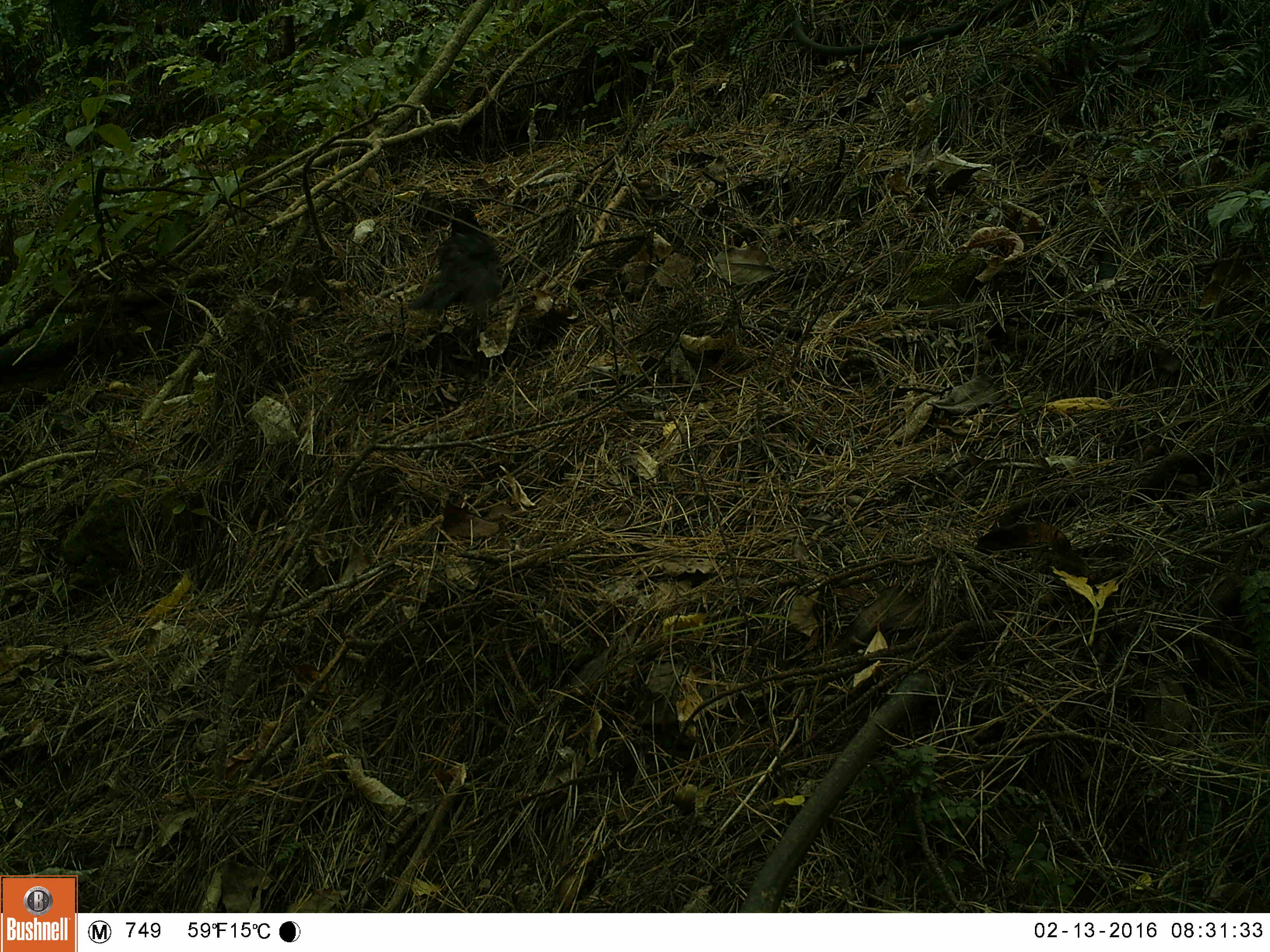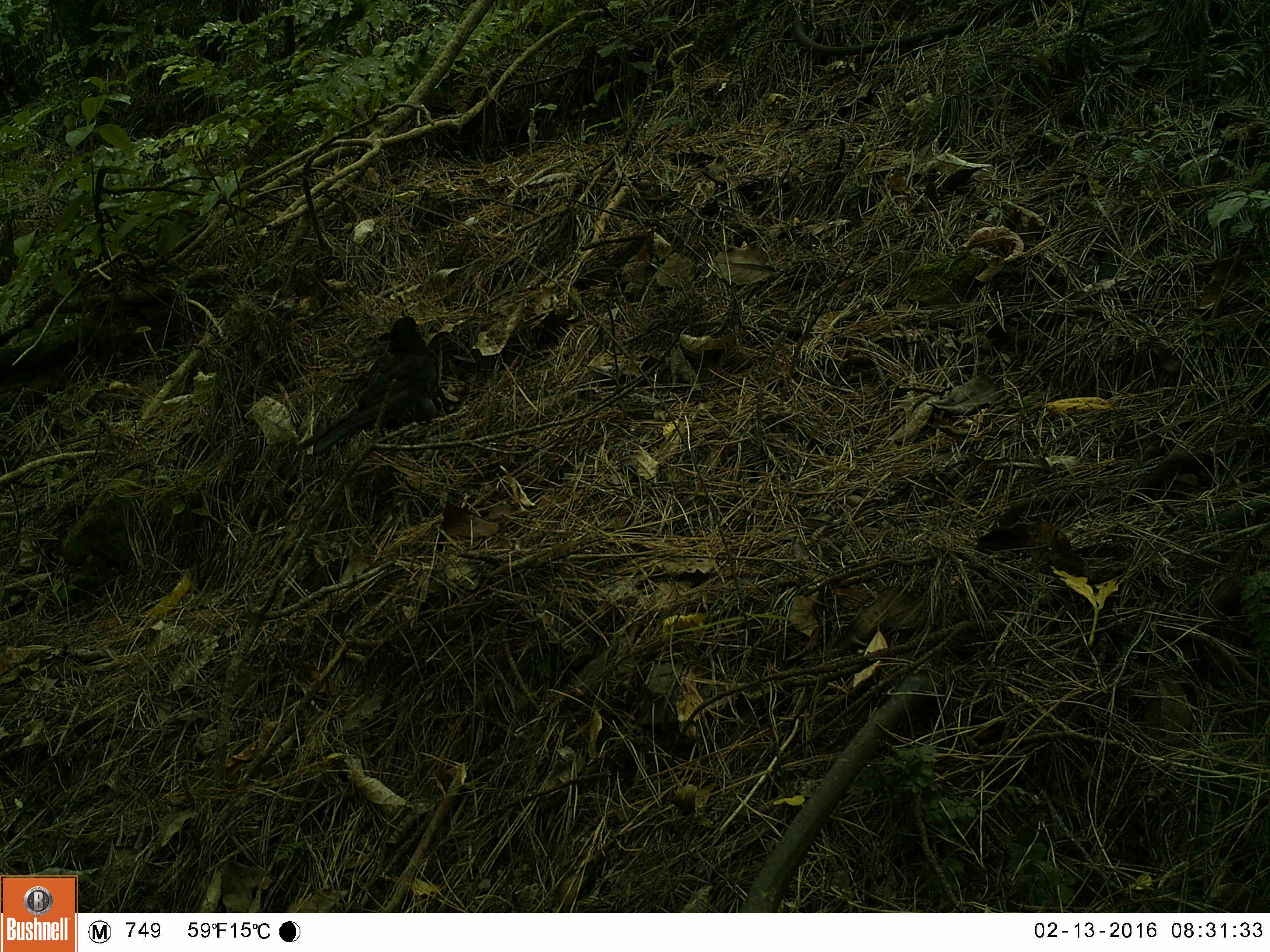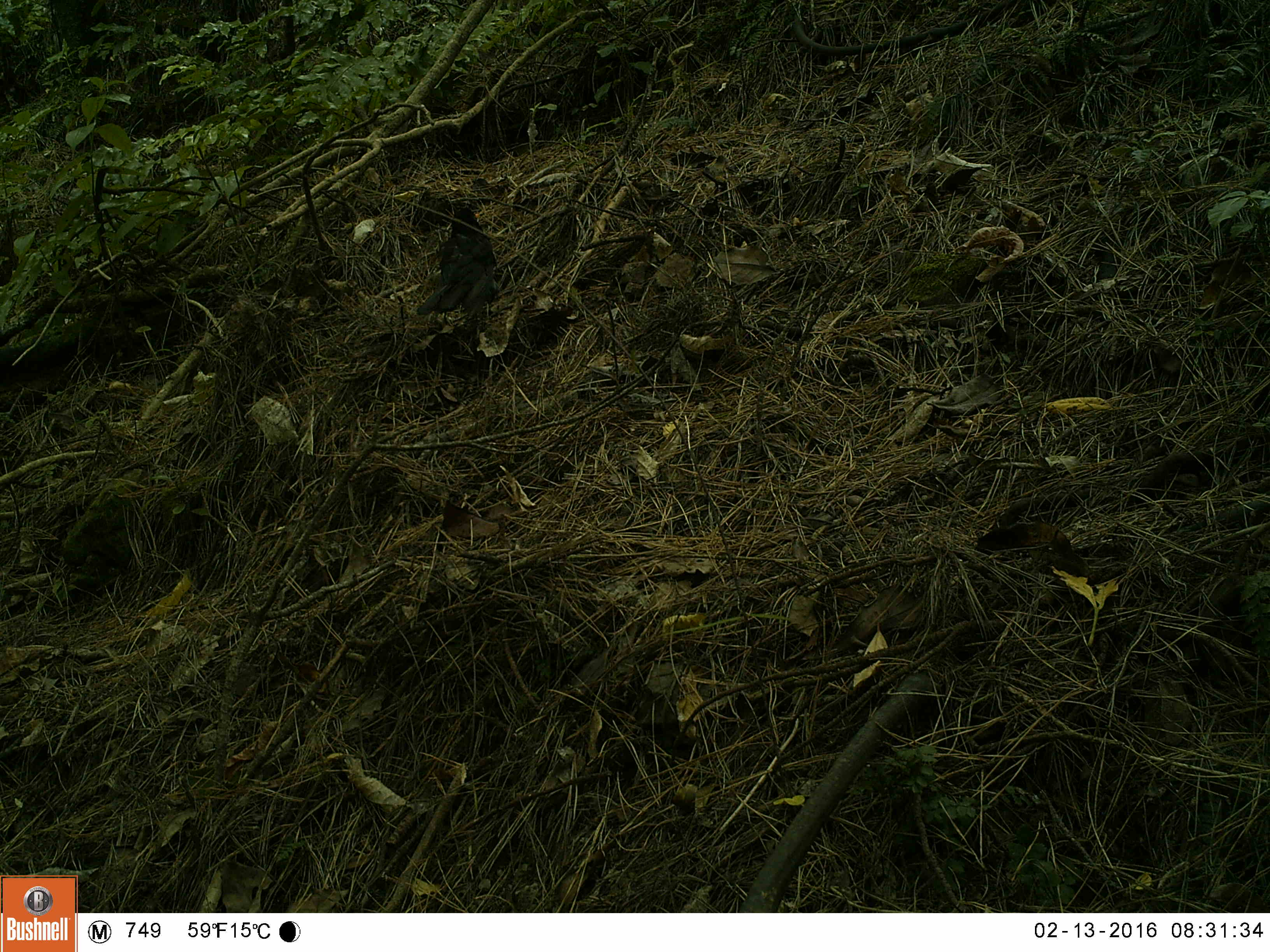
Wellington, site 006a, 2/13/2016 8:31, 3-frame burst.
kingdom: Animalia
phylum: Chordata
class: Aves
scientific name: Aves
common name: bird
Bird (Aves).